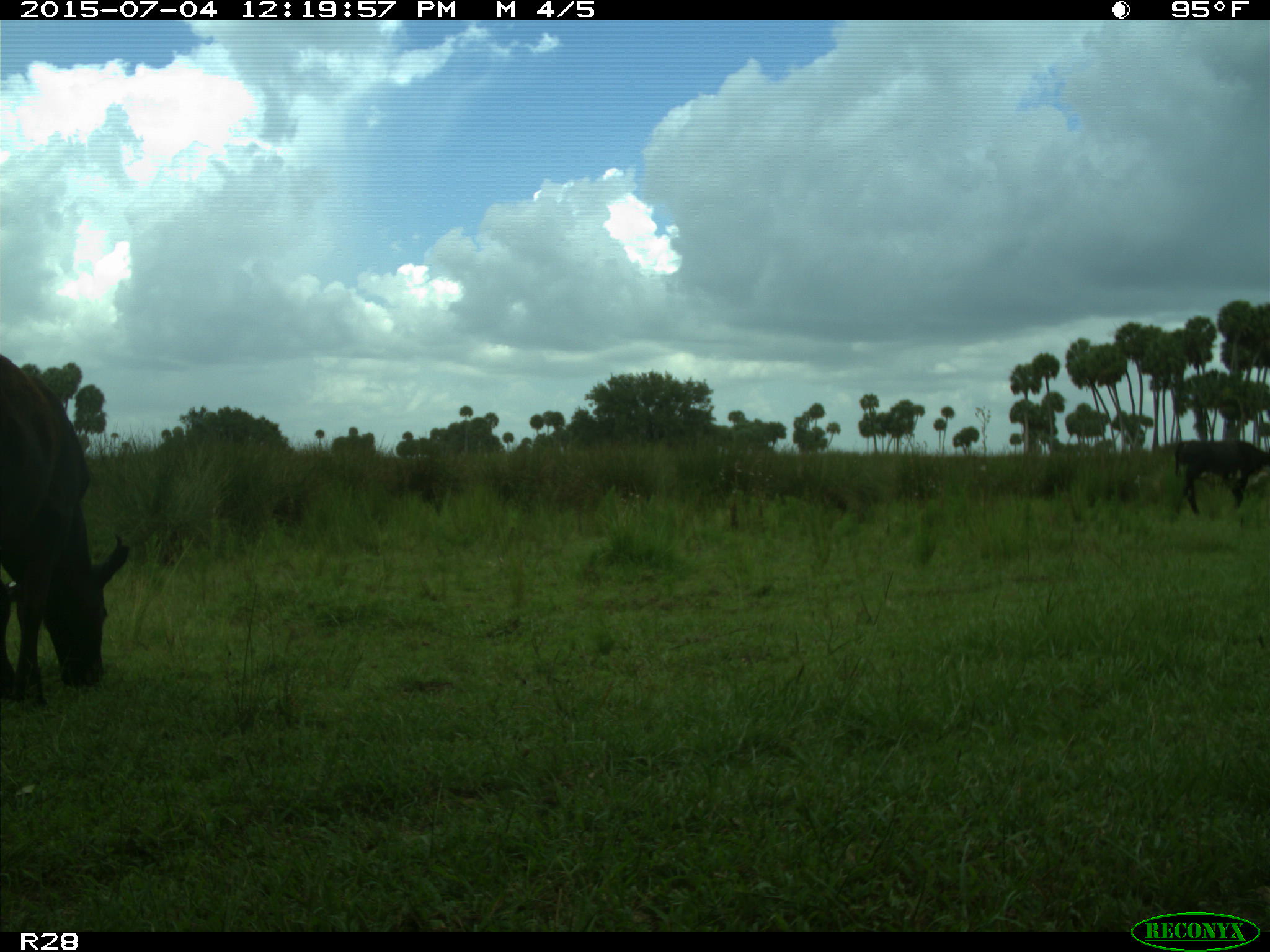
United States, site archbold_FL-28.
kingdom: Animalia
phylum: Chordata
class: Mammalia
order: Artiodactyla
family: Bovidae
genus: Bos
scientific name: Bos taurus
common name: domestic cow